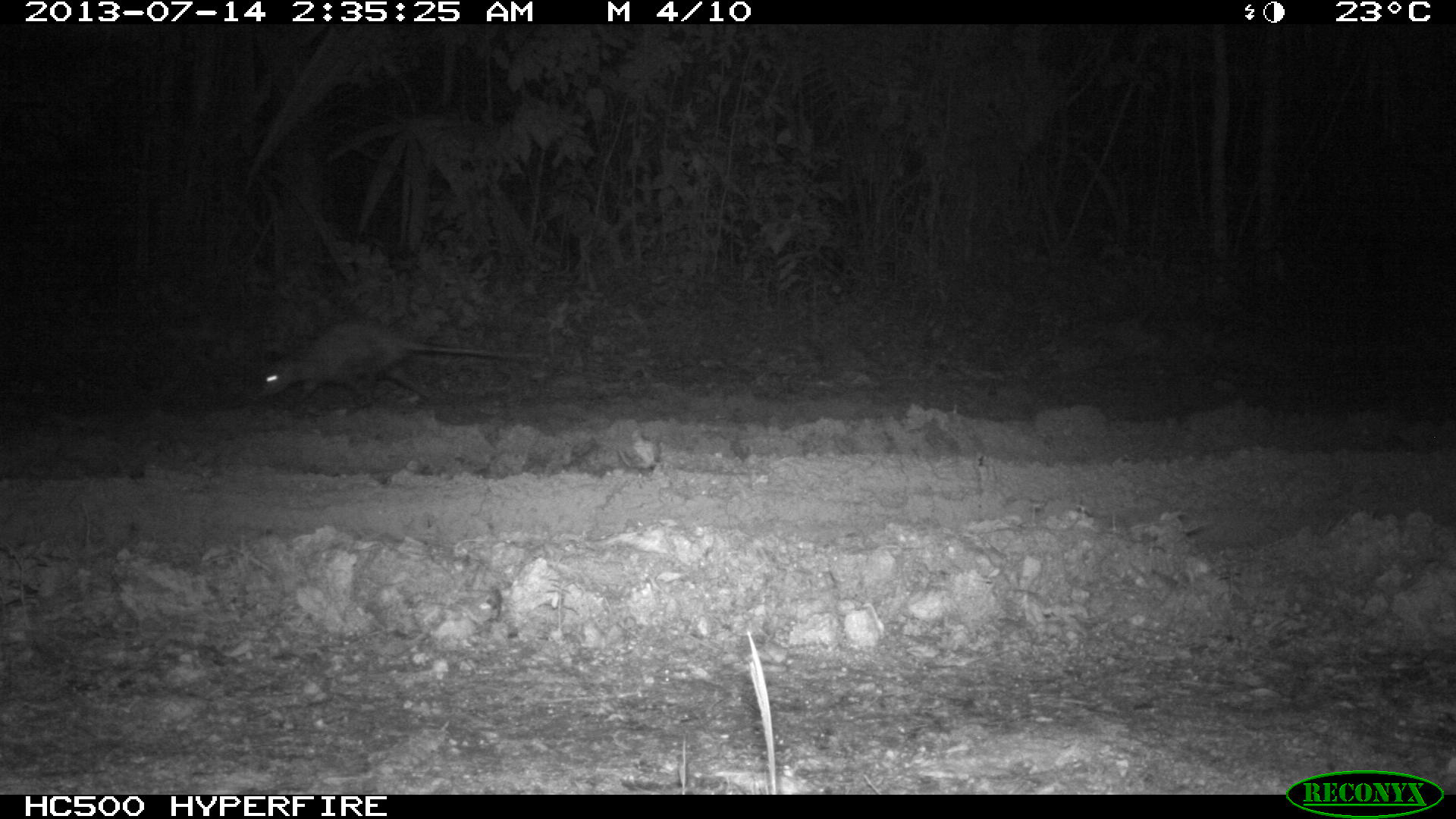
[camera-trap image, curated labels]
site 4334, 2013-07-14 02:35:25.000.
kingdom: Animalia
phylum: Chordata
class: Mammalia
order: Didelphimorphia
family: Didelphidae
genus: Didelphis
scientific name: Didelphis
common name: american opossums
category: didelphis sp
Didelphis sp (american opossums) (Didelphis), count 1.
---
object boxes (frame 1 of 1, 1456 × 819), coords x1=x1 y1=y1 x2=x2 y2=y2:
didelphis sp: x1=256 y1=319 x2=534 y2=405